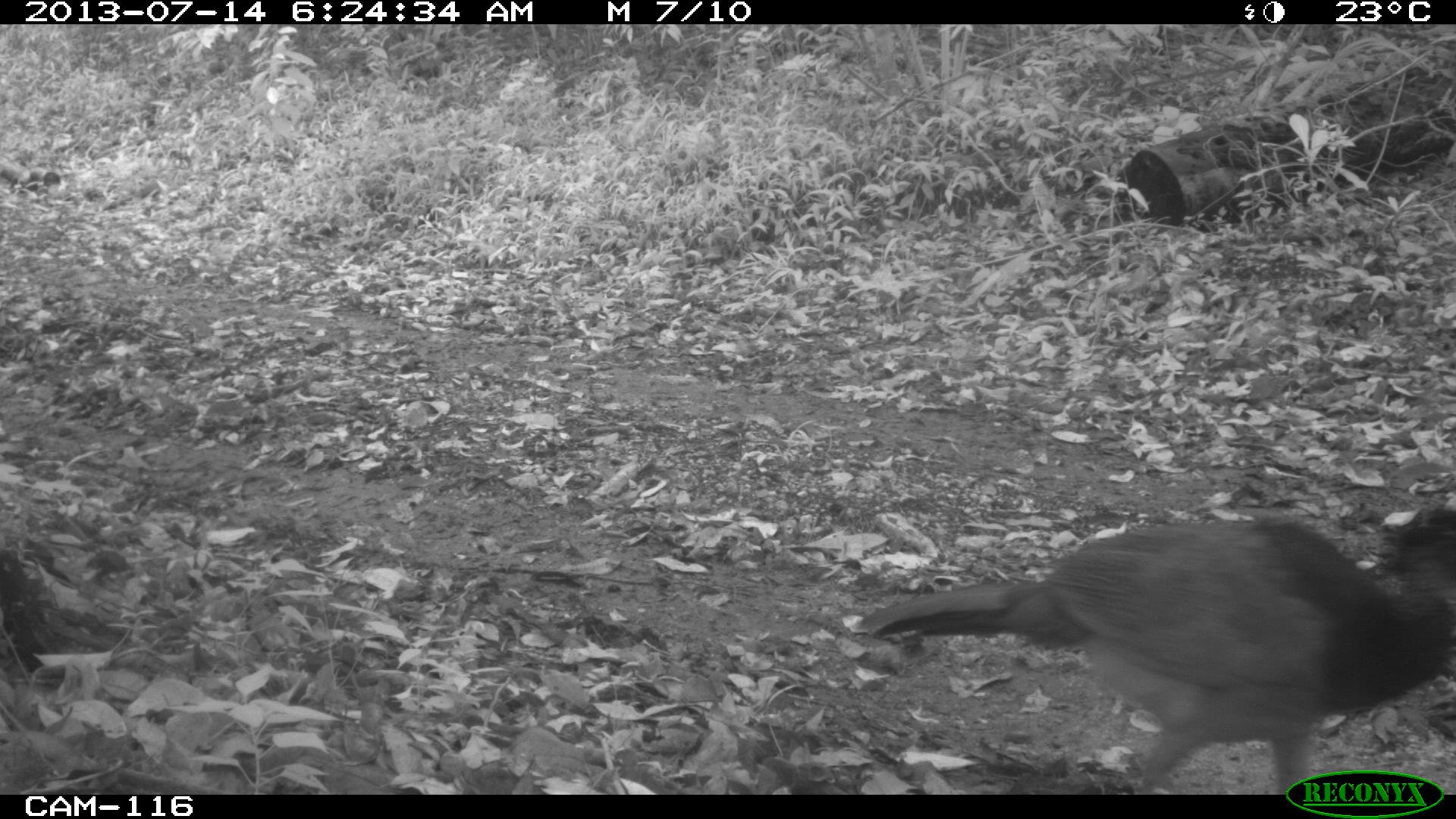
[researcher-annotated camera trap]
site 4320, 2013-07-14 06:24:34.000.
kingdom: Animalia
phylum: Chordata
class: Aves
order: Galliformes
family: Cracidae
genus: Crax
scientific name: Crax rubra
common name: great curassow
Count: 2.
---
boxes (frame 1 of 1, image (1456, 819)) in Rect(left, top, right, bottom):
crax rubra: Rect(851, 504, 1451, 787)